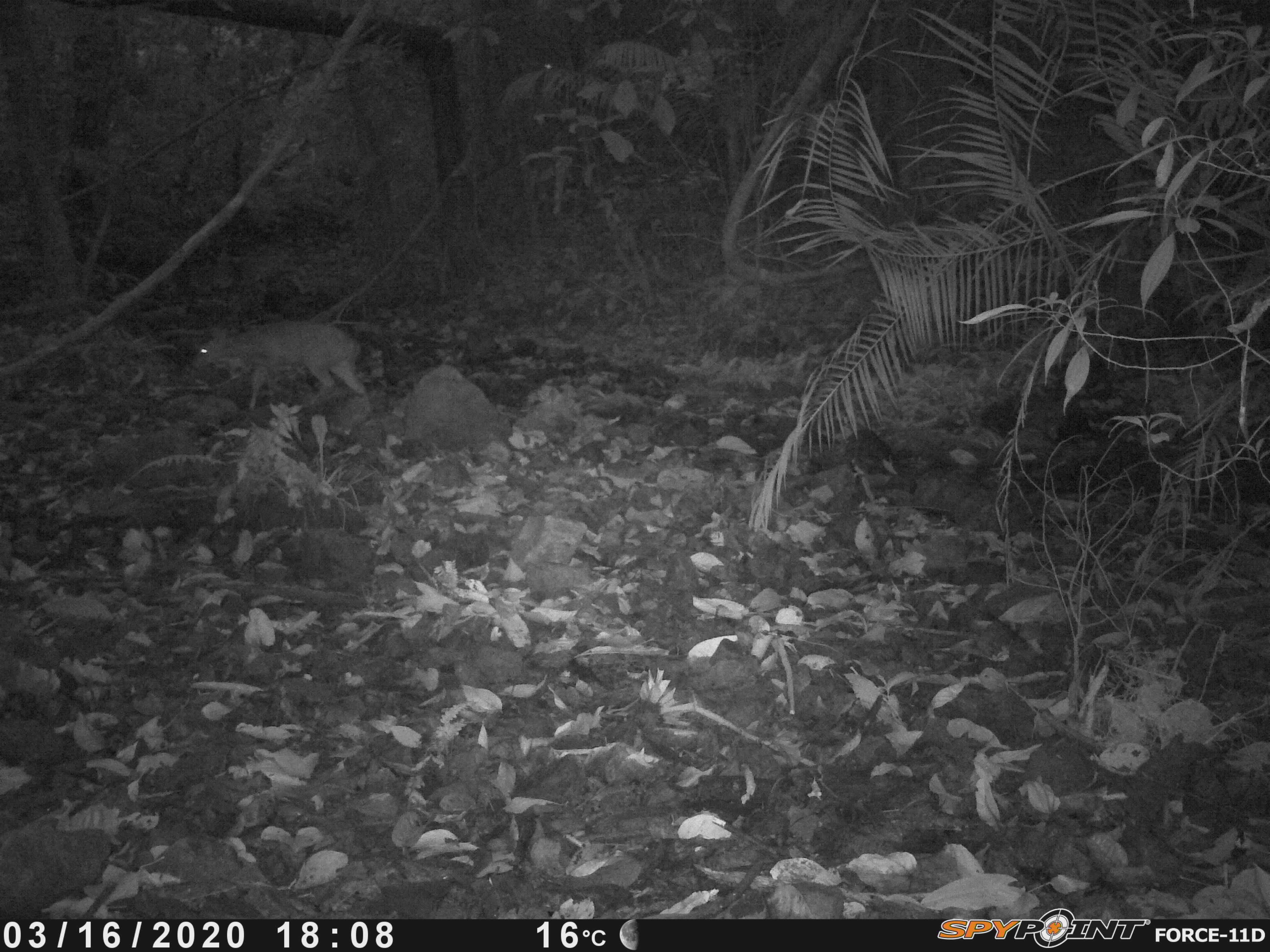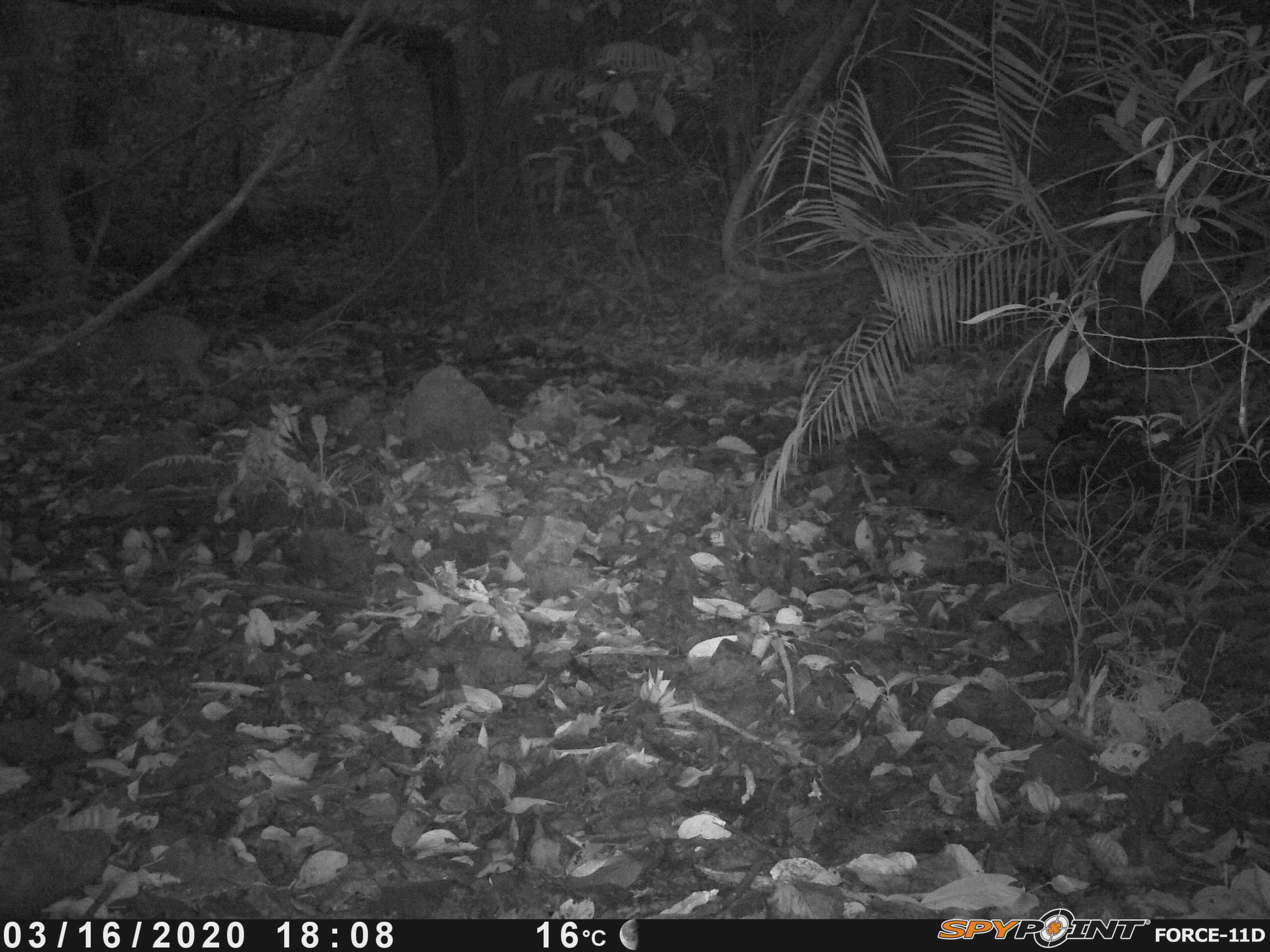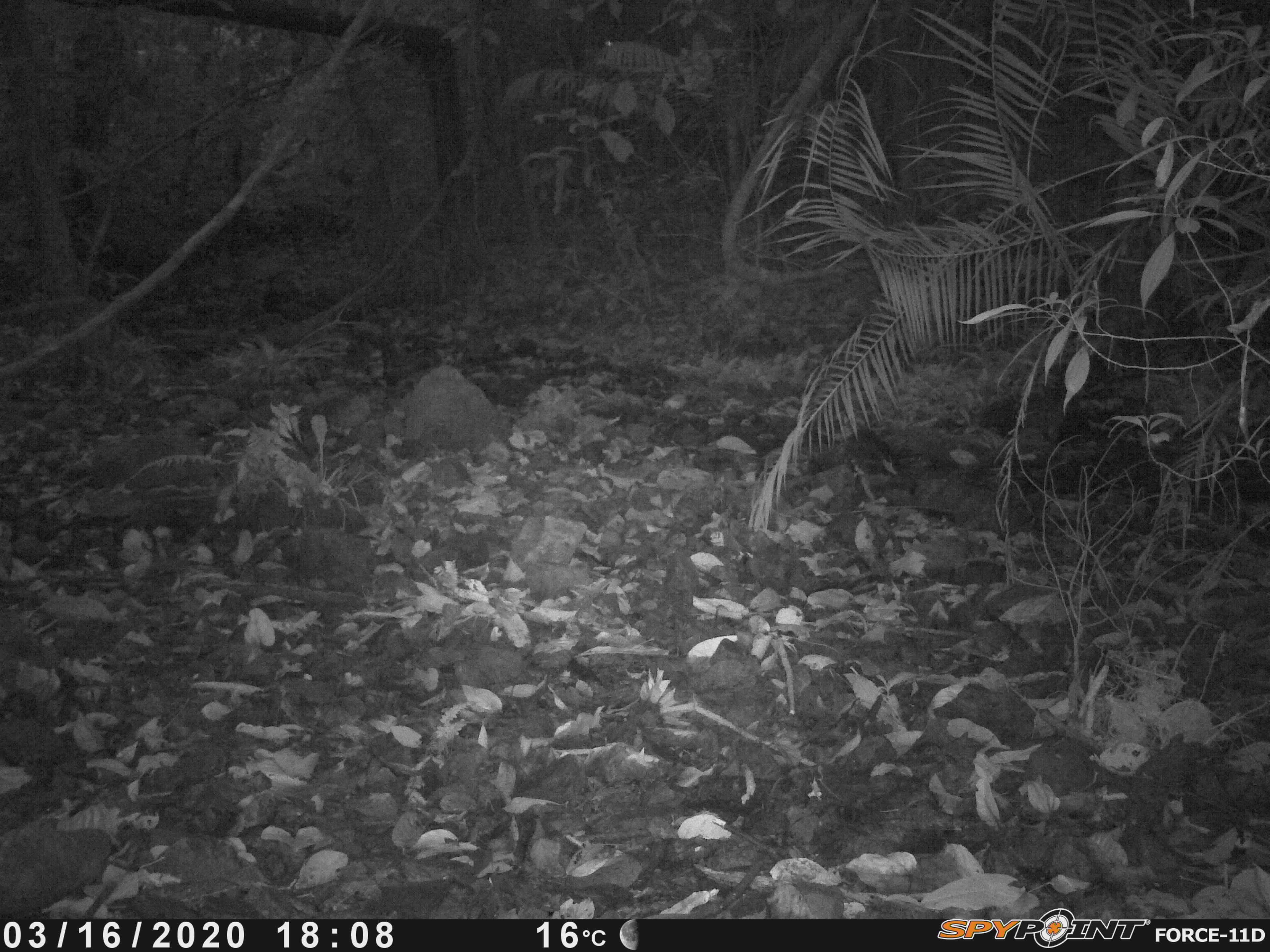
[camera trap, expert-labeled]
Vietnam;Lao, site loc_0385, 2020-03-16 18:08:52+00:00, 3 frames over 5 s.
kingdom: Animalia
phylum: Chordata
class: Mammalia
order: Artiodactyla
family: Cervidae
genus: Muntiacus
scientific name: Muntiacus vuquangensis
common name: large-antlered muntjac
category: large antlered muntjac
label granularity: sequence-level